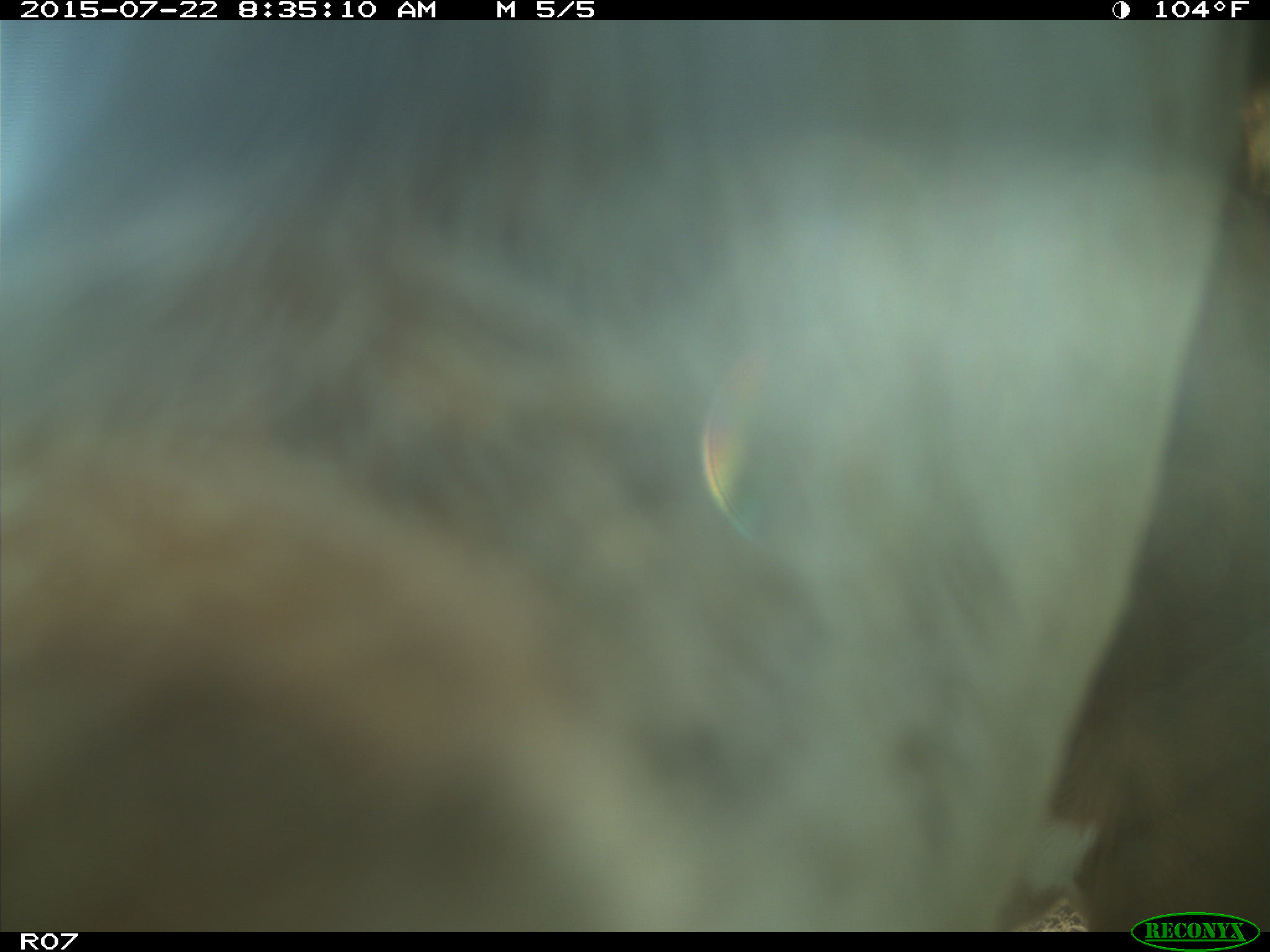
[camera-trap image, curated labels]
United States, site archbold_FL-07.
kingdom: Animalia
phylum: Chordata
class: Mammalia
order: Artiodactyla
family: Suidae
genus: Sus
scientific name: Sus scrofa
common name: wild boar